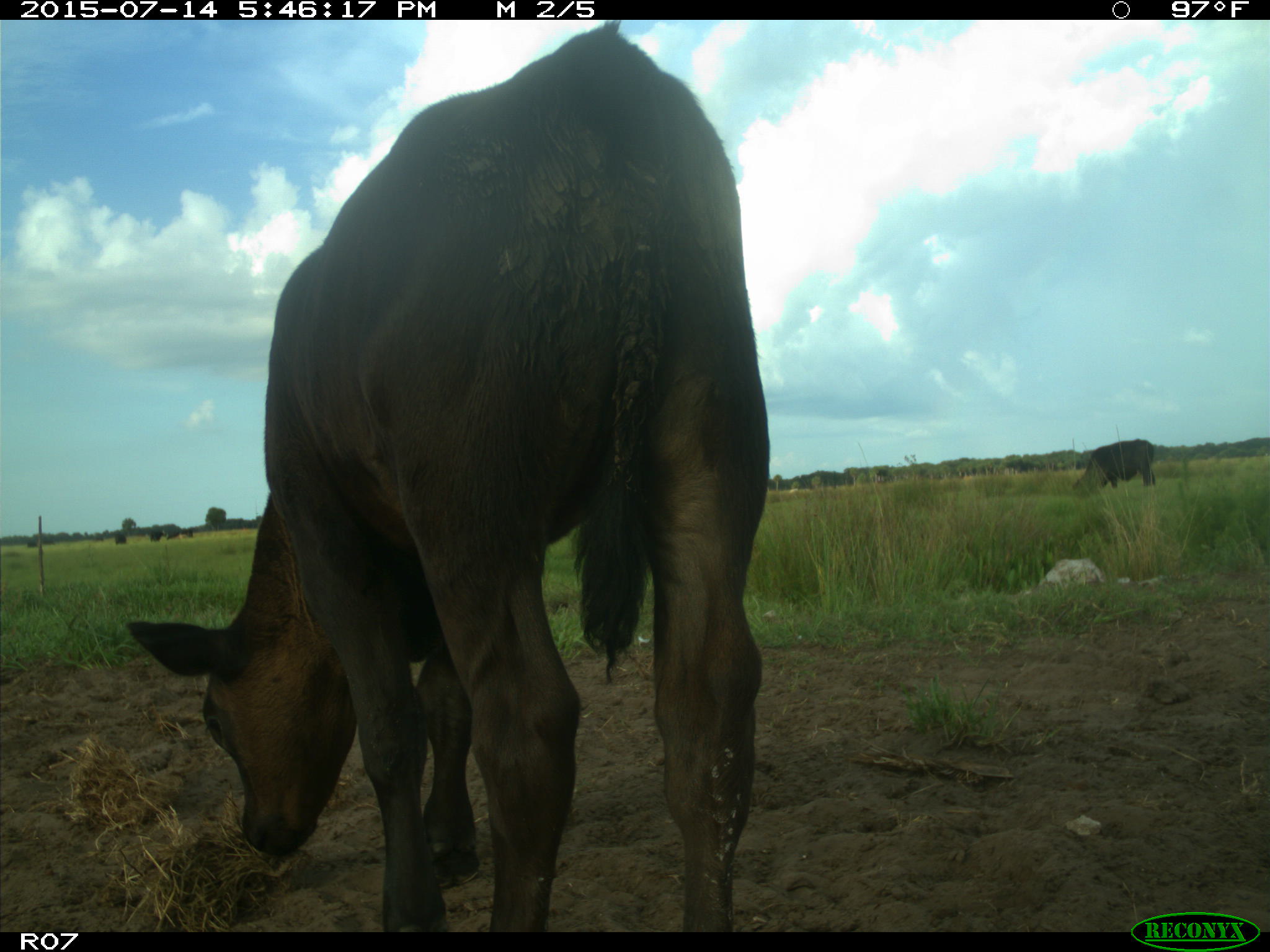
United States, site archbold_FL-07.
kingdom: Animalia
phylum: Chordata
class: Mammalia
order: Artiodactyla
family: Bovidae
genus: Bos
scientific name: Bos taurus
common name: domestic cow